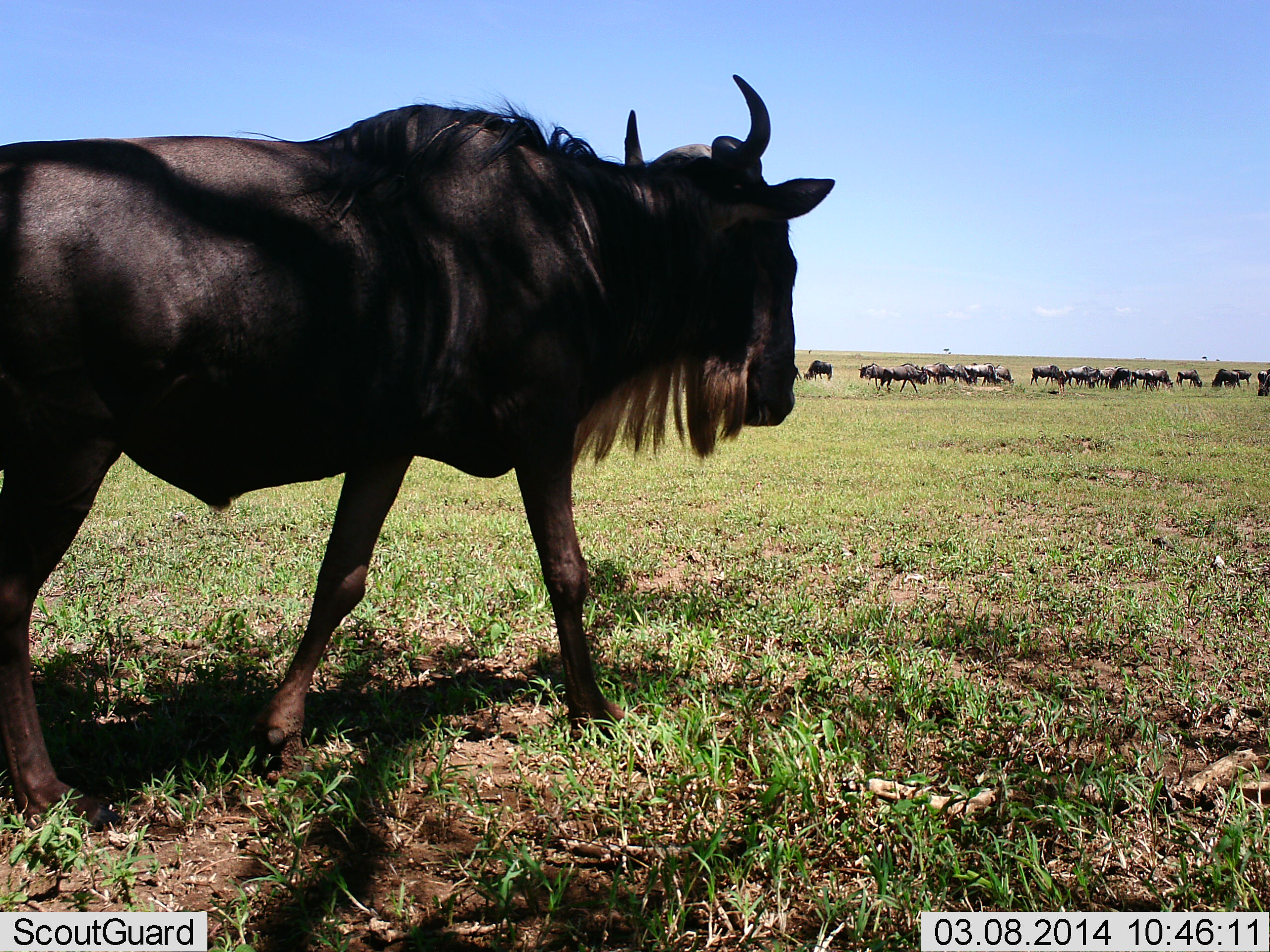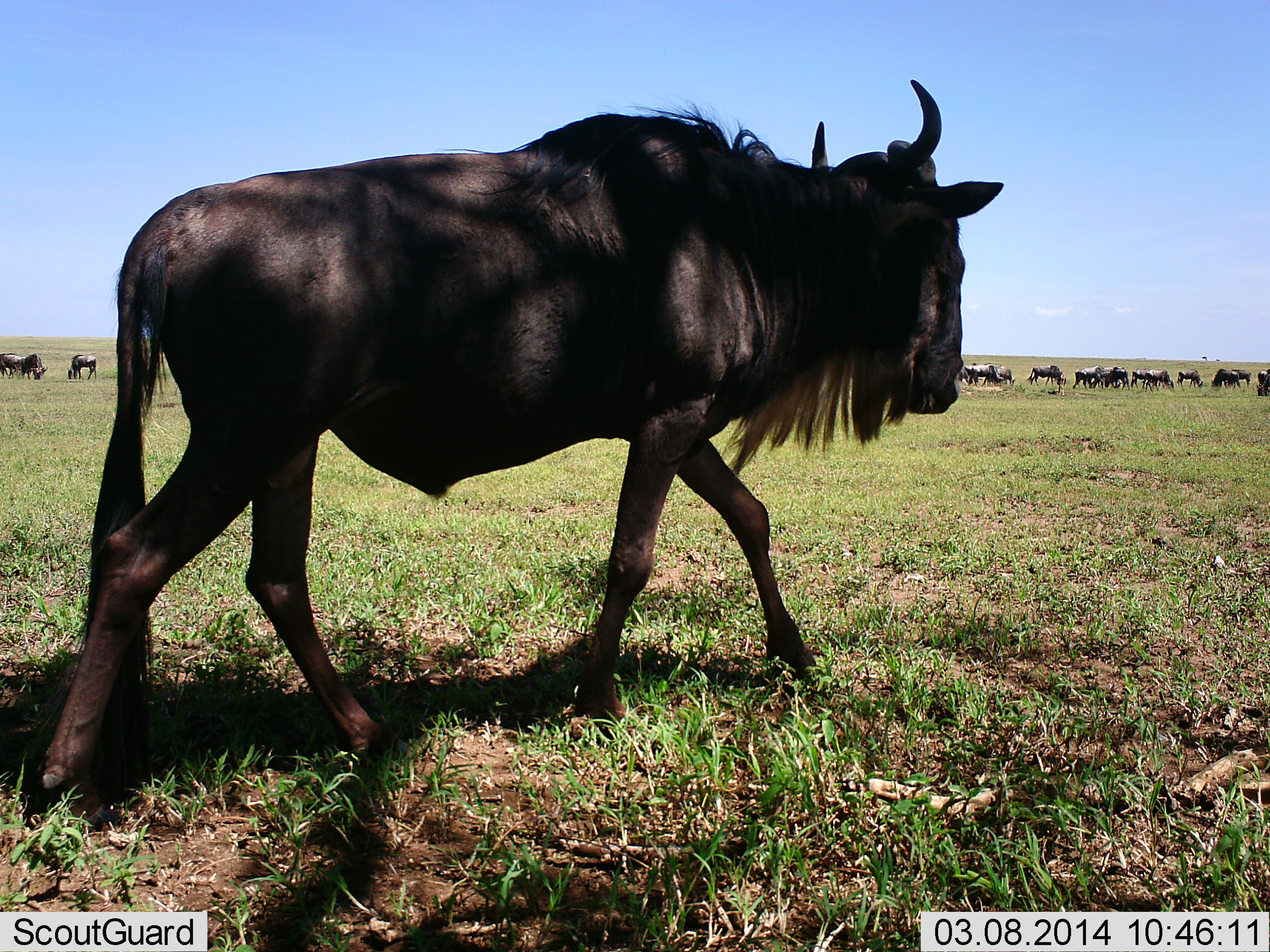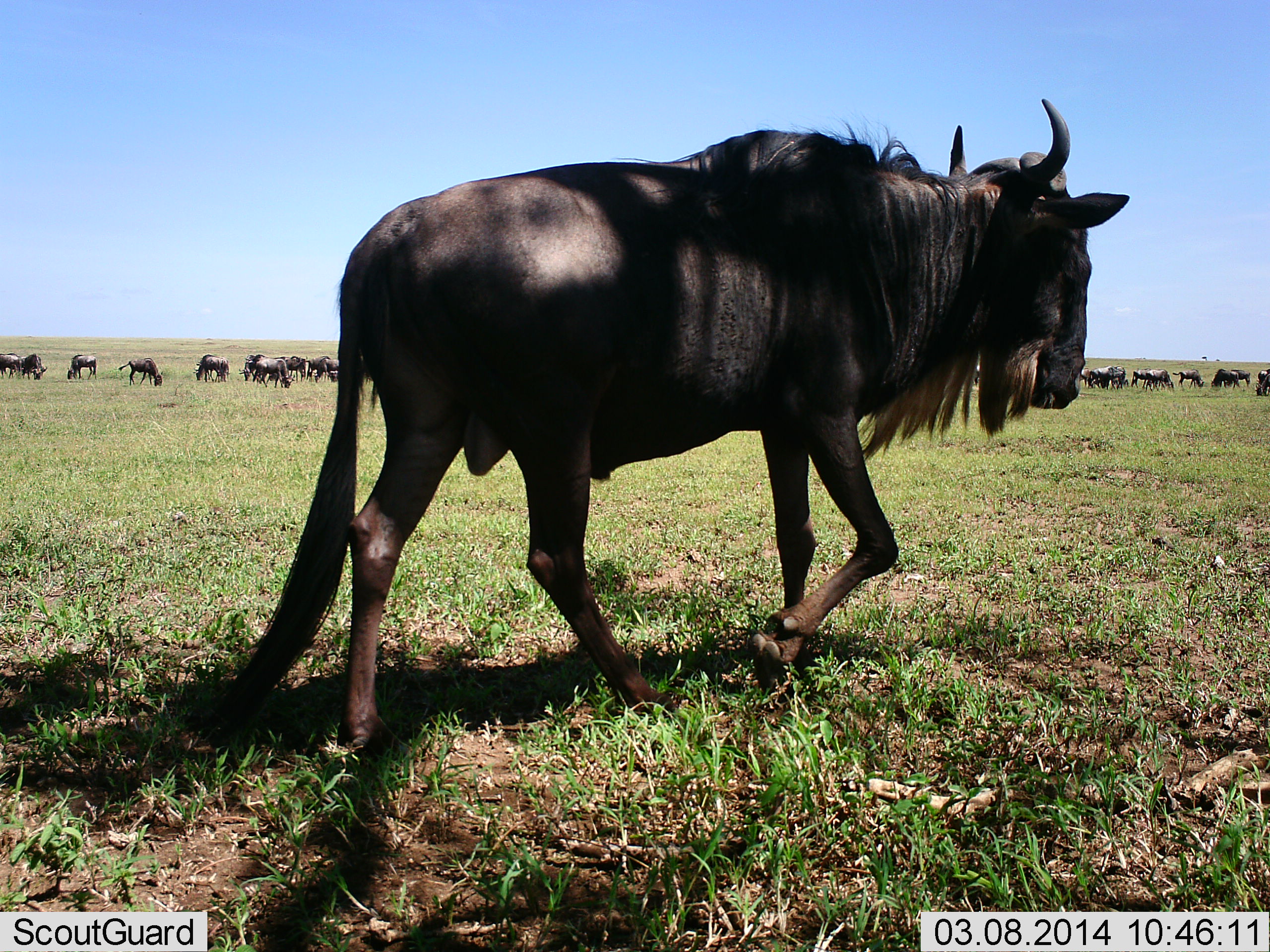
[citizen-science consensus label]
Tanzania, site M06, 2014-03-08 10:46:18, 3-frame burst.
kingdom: Animalia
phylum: Chordata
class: Mammalia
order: Artiodactyla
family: Bovidae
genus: Connochaetes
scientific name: Connochaetes taurinus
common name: blue wildebeest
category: wildebeest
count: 11-50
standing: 27%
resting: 0%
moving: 100%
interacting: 0%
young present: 0%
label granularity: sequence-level